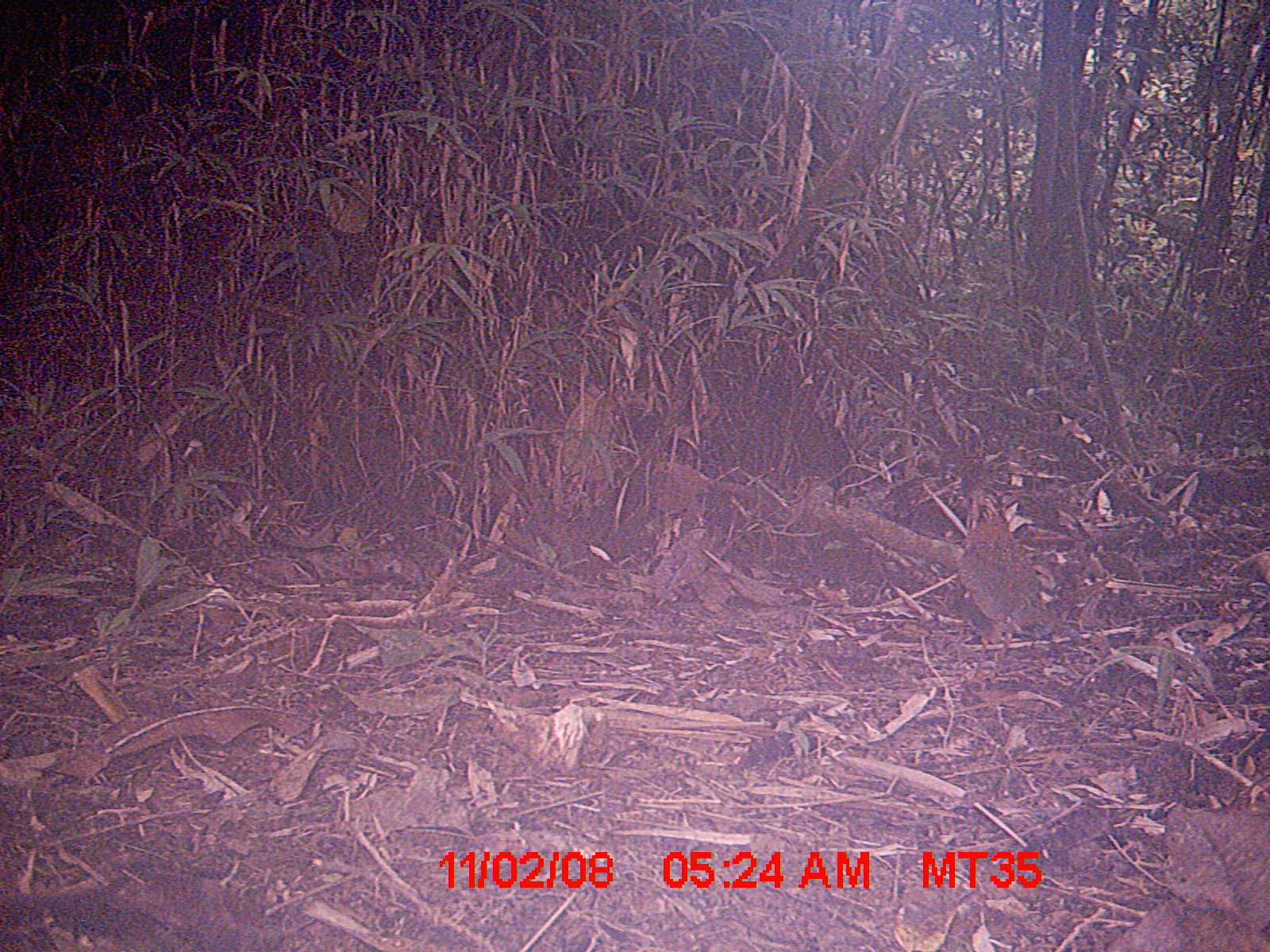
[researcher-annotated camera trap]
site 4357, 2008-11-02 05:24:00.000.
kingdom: Animalia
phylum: Chordata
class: Aves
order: Coraciiformes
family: Brachypteraciidae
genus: Brachypteracias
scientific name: Brachypteracias squamiger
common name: scaly ground-roller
Brachypteracias squamiger (scaly ground-roller), count 1.